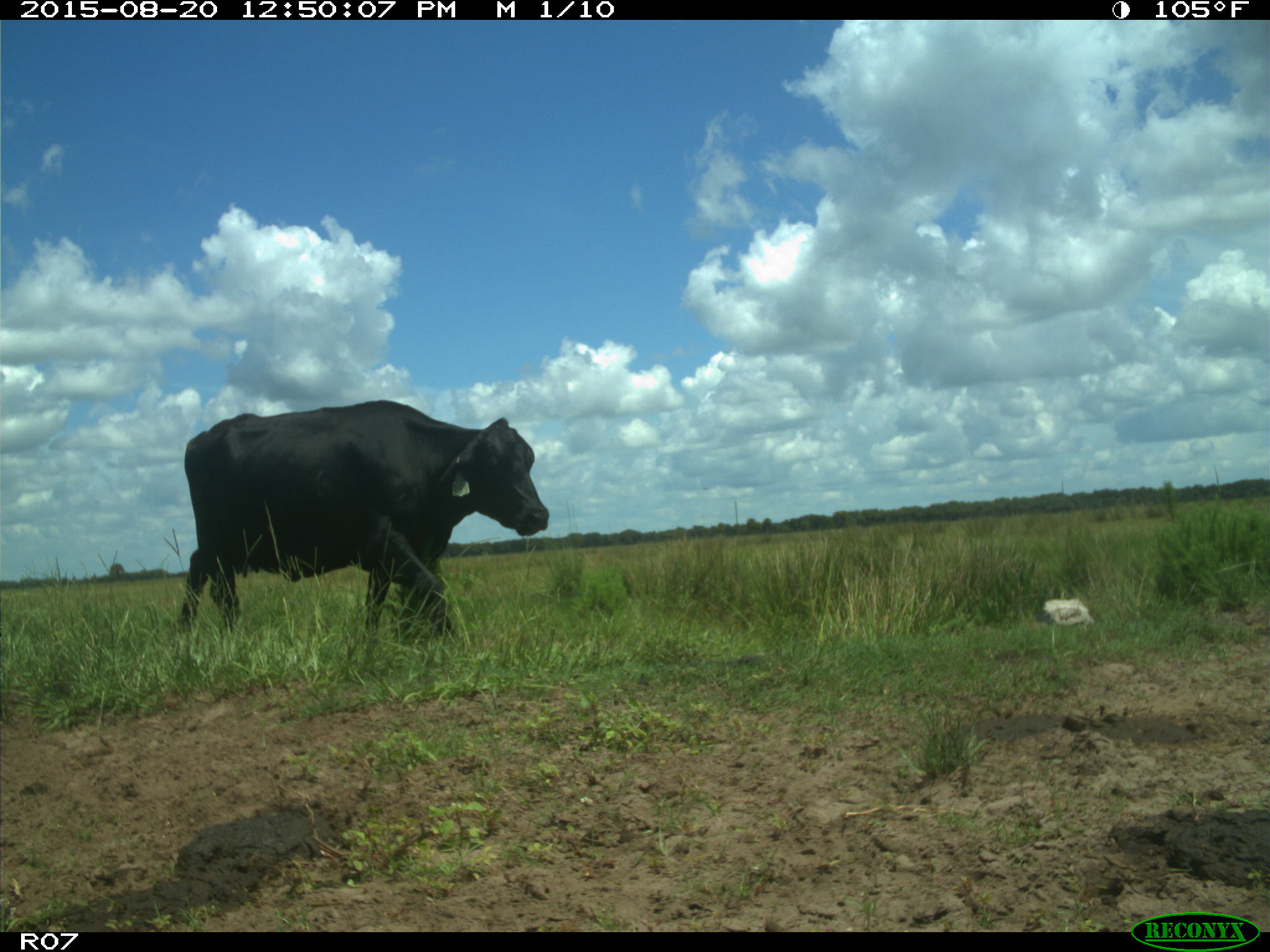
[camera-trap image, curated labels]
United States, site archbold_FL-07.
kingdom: Animalia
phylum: Chordata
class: Mammalia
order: Artiodactyla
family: Bovidae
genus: Bos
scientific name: Bos taurus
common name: domestic cow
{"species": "Bos taurus (domestic cow)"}